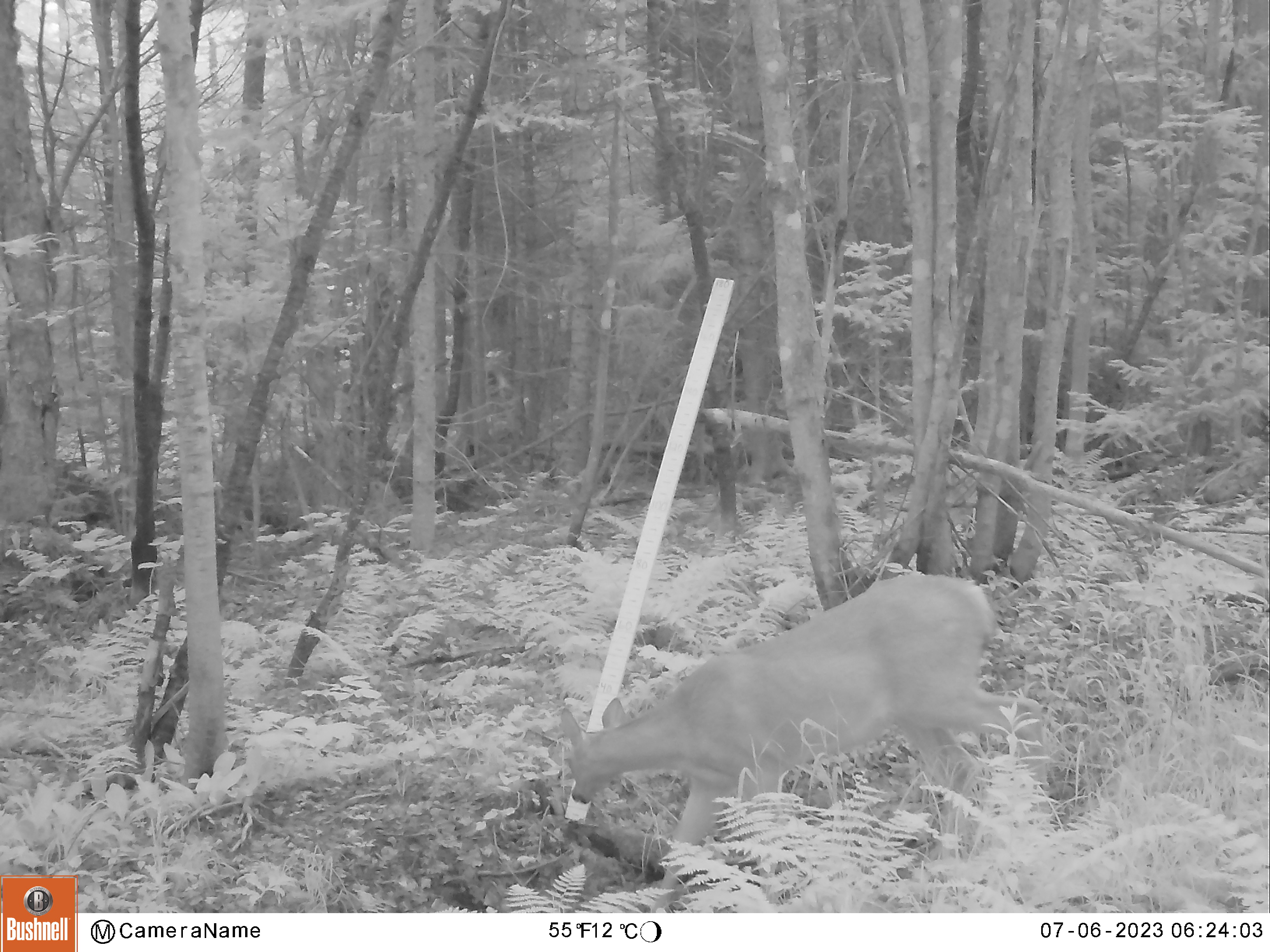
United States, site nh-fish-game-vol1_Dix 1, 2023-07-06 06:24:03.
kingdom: Animalia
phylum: Chordata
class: Mammalia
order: Artiodactyla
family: Cervidae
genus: Odocoileus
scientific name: Odocoileus virginianus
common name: white-tailed deer